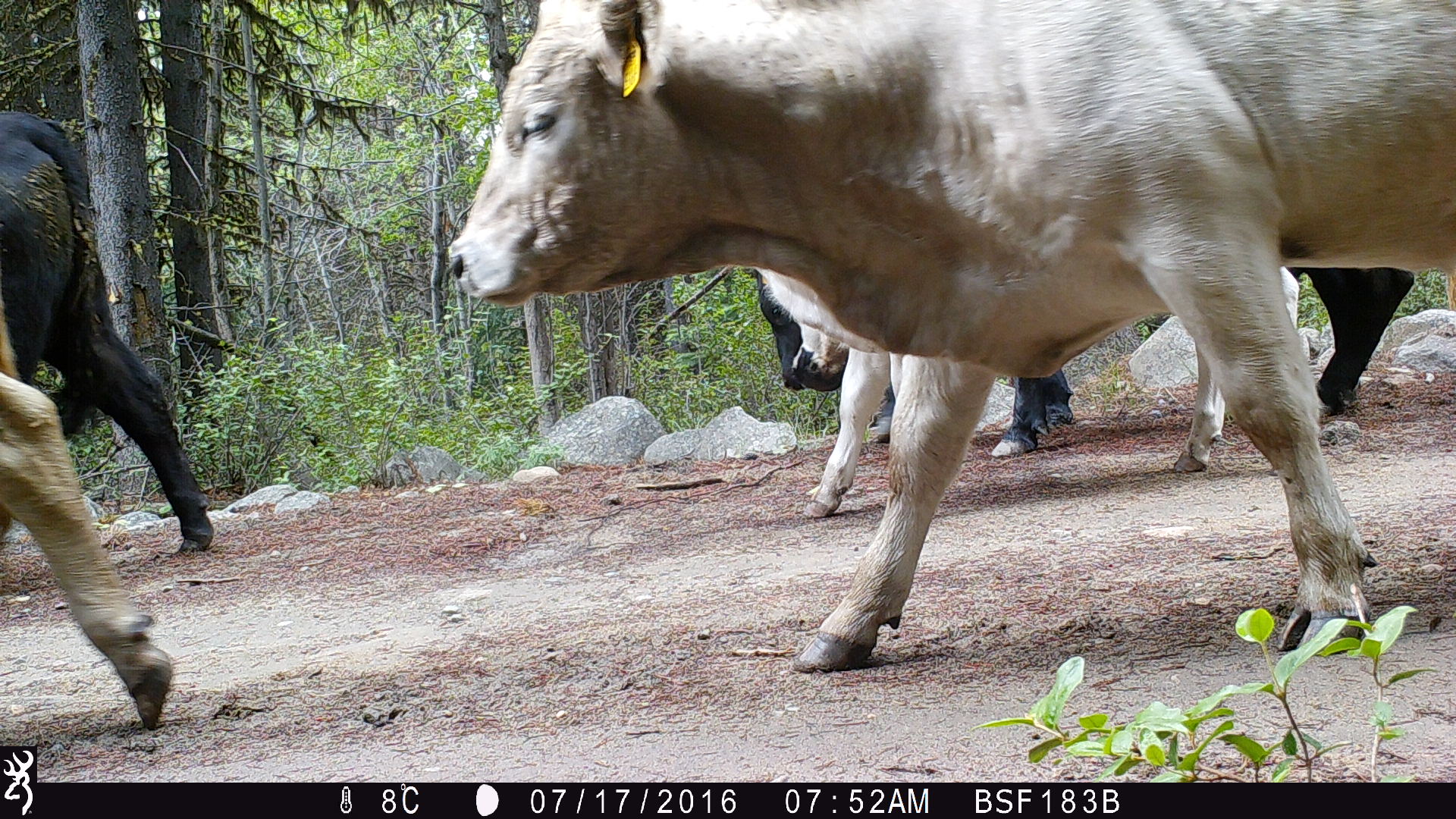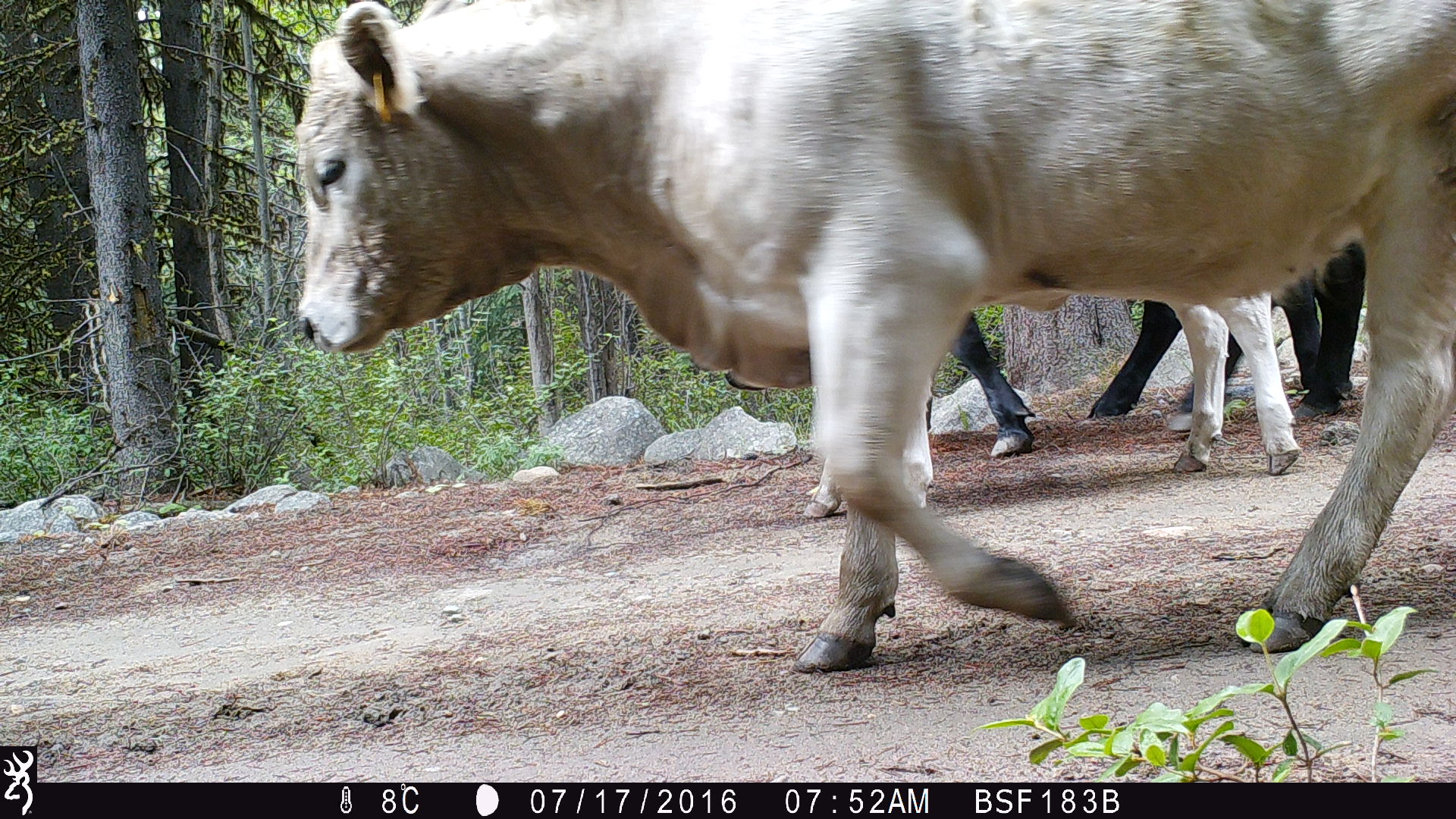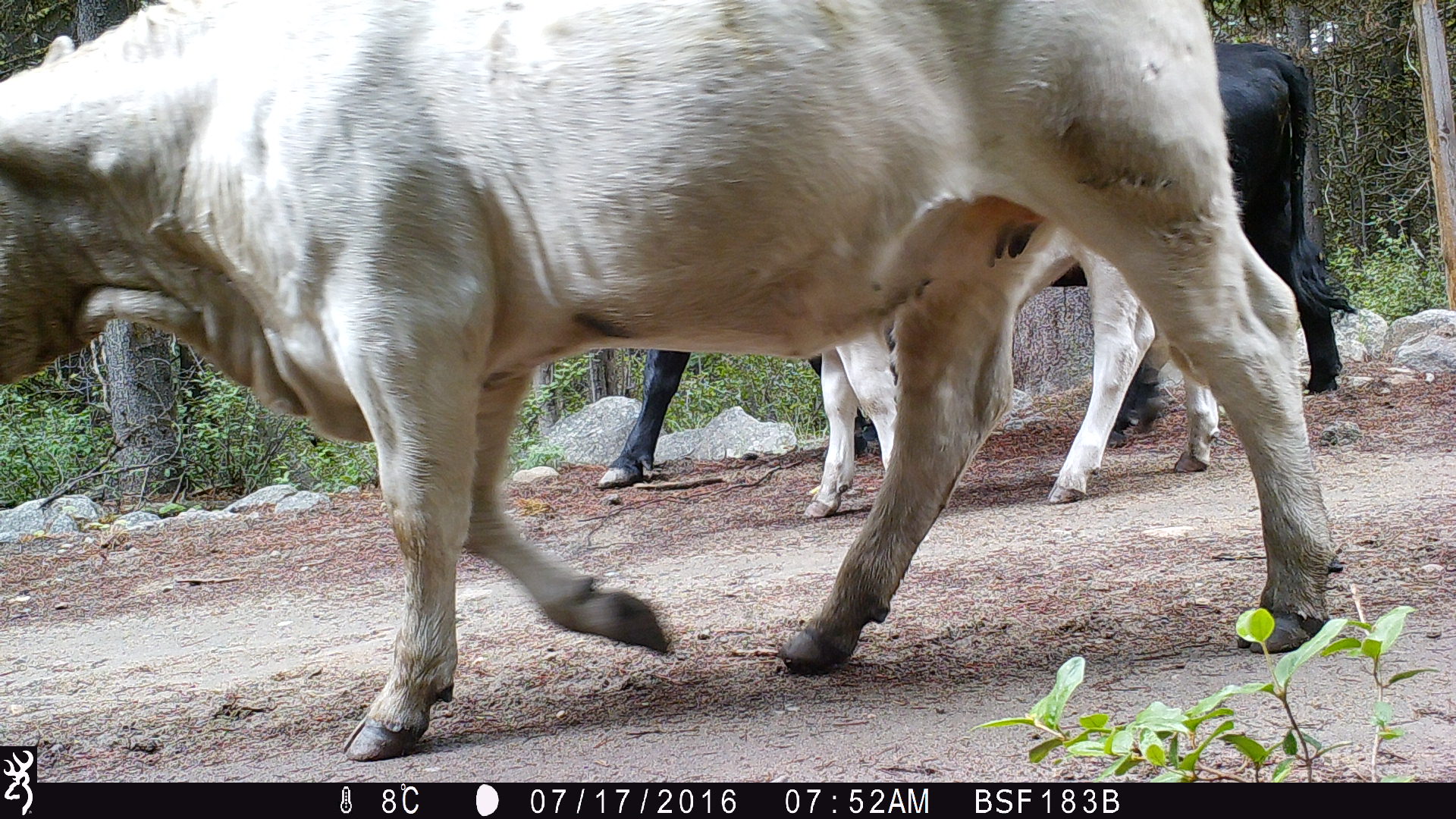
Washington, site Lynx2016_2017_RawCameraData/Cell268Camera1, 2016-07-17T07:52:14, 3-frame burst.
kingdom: Animalia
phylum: Chordata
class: Mammalia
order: Artiodactyla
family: Bovidae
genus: Bos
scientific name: Bos taurus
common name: domestic cattle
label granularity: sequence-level